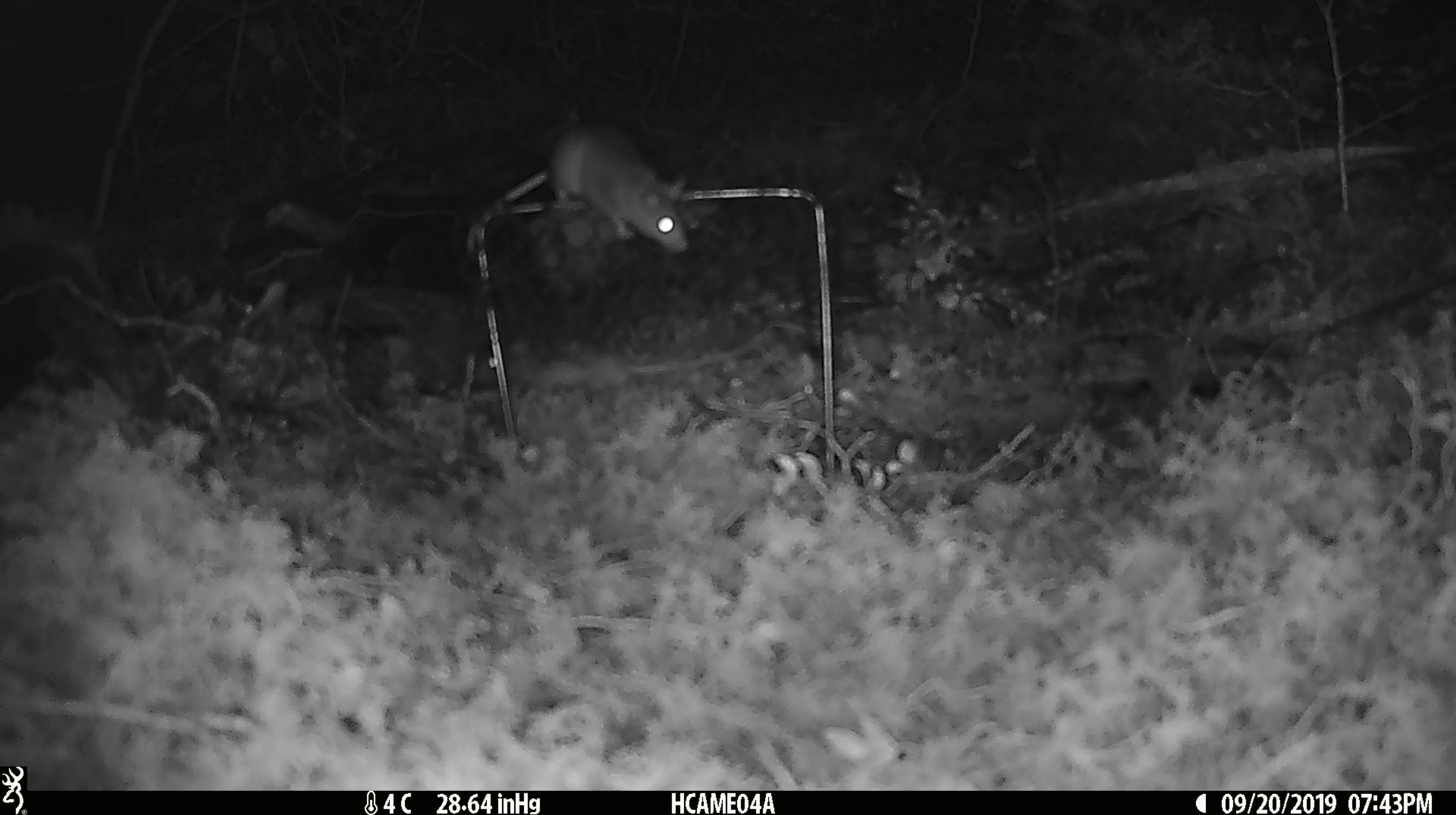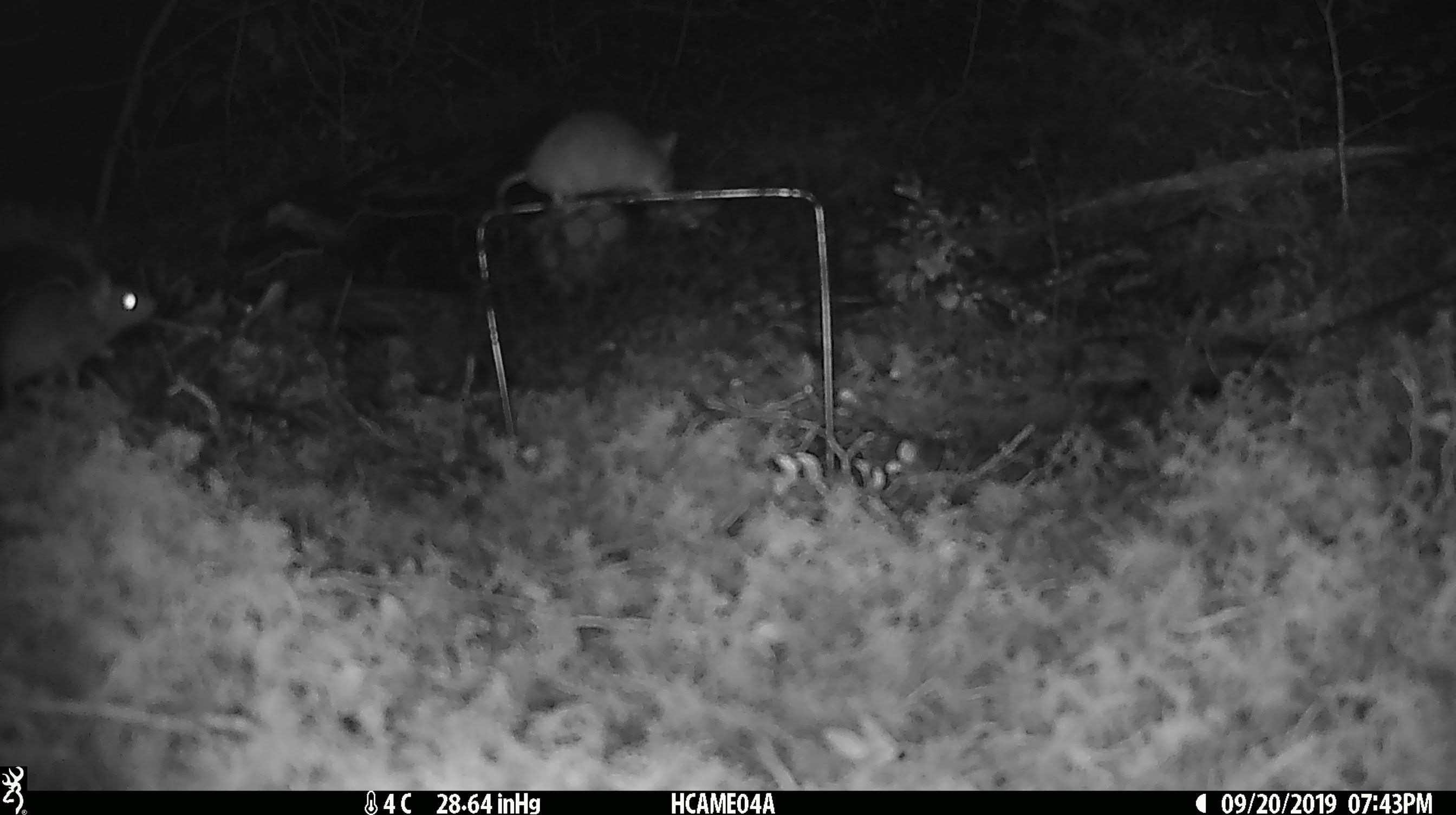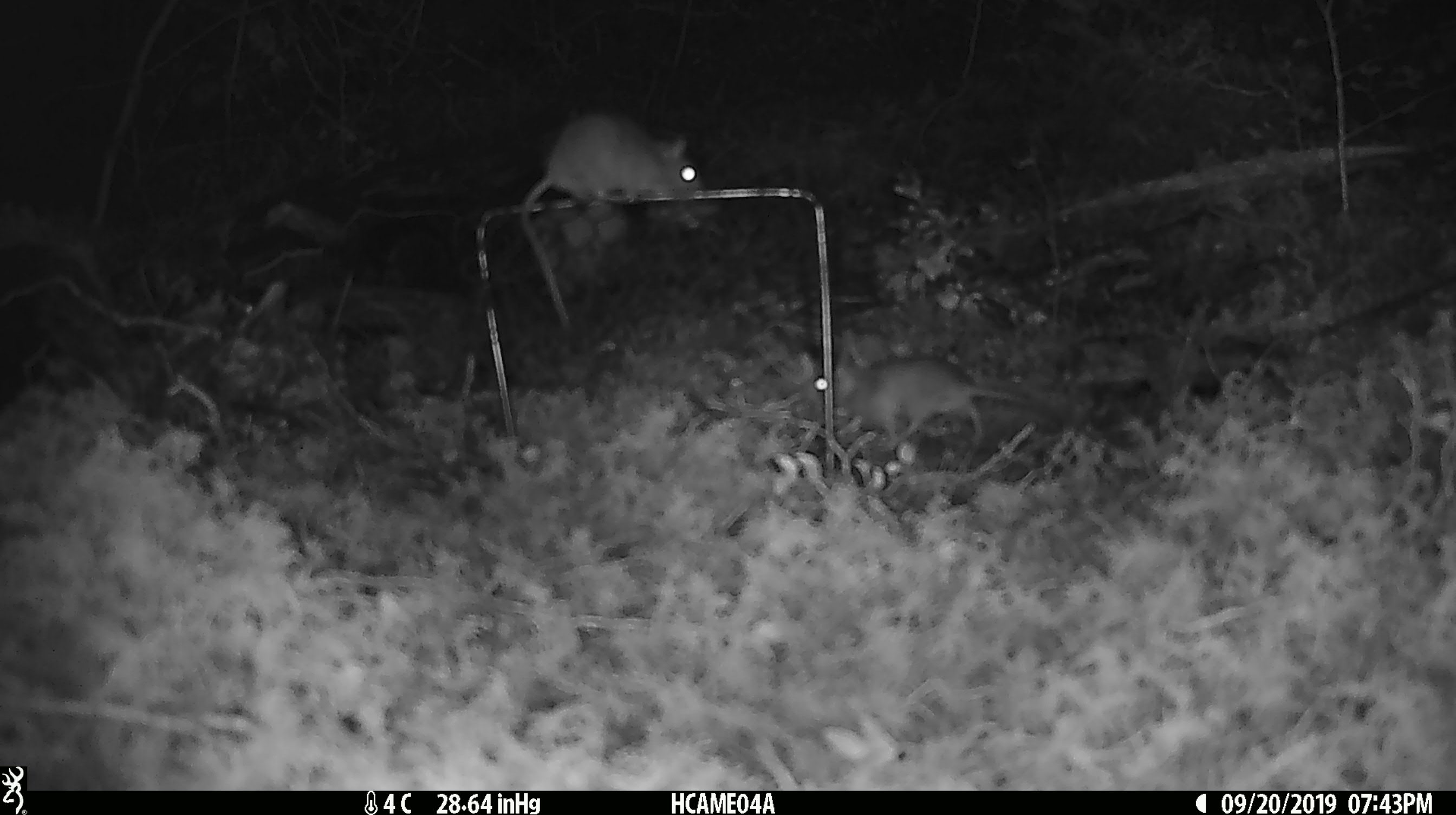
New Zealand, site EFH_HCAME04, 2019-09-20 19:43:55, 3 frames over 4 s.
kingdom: Animalia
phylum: Chordata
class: Mammalia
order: Rodentia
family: Muridae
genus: Mus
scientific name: Mus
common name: mouse